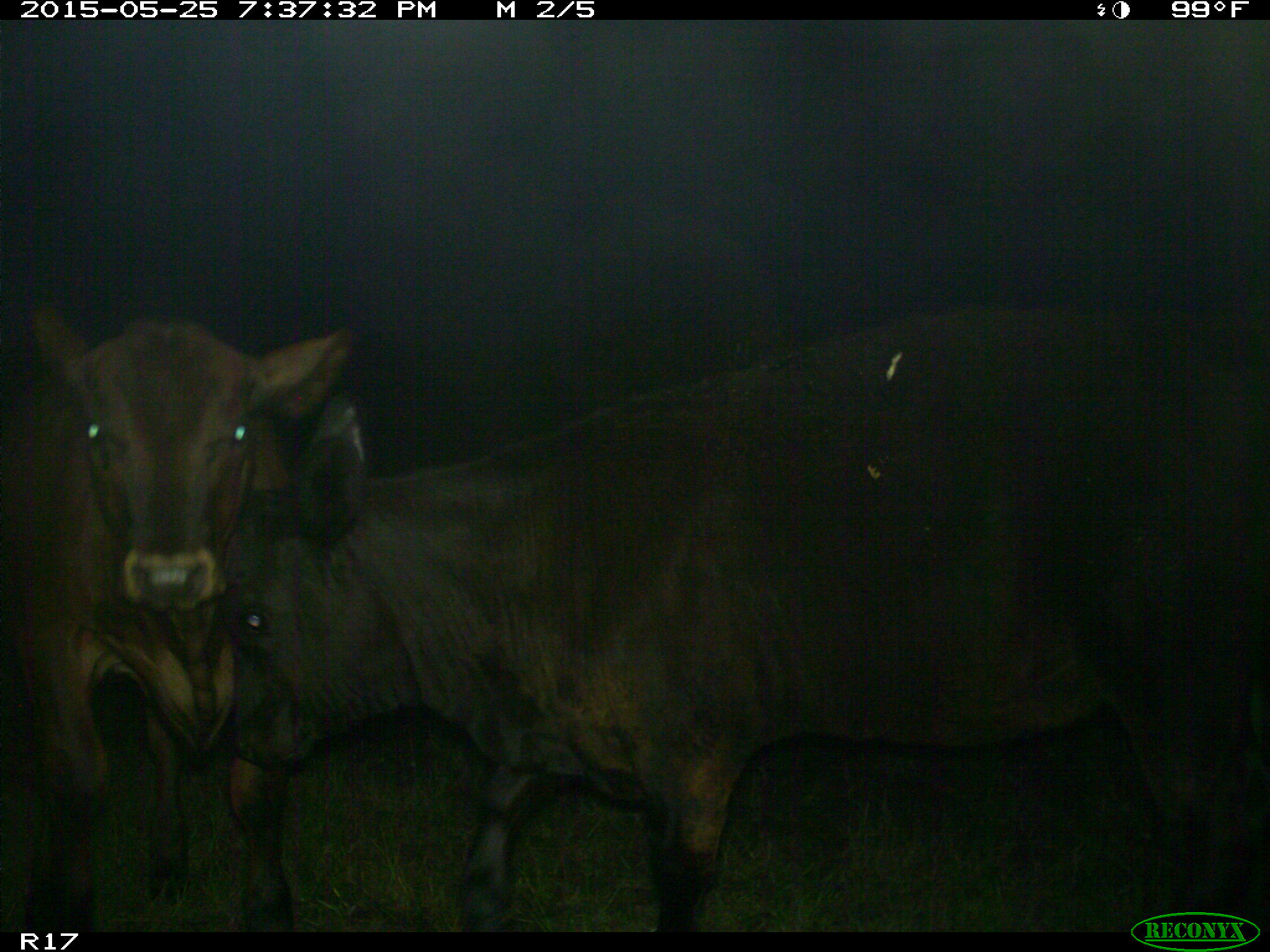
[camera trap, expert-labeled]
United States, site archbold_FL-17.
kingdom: Animalia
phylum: Chordata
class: Mammalia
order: Artiodactyla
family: Bovidae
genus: Bos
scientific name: Bos taurus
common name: domestic cow